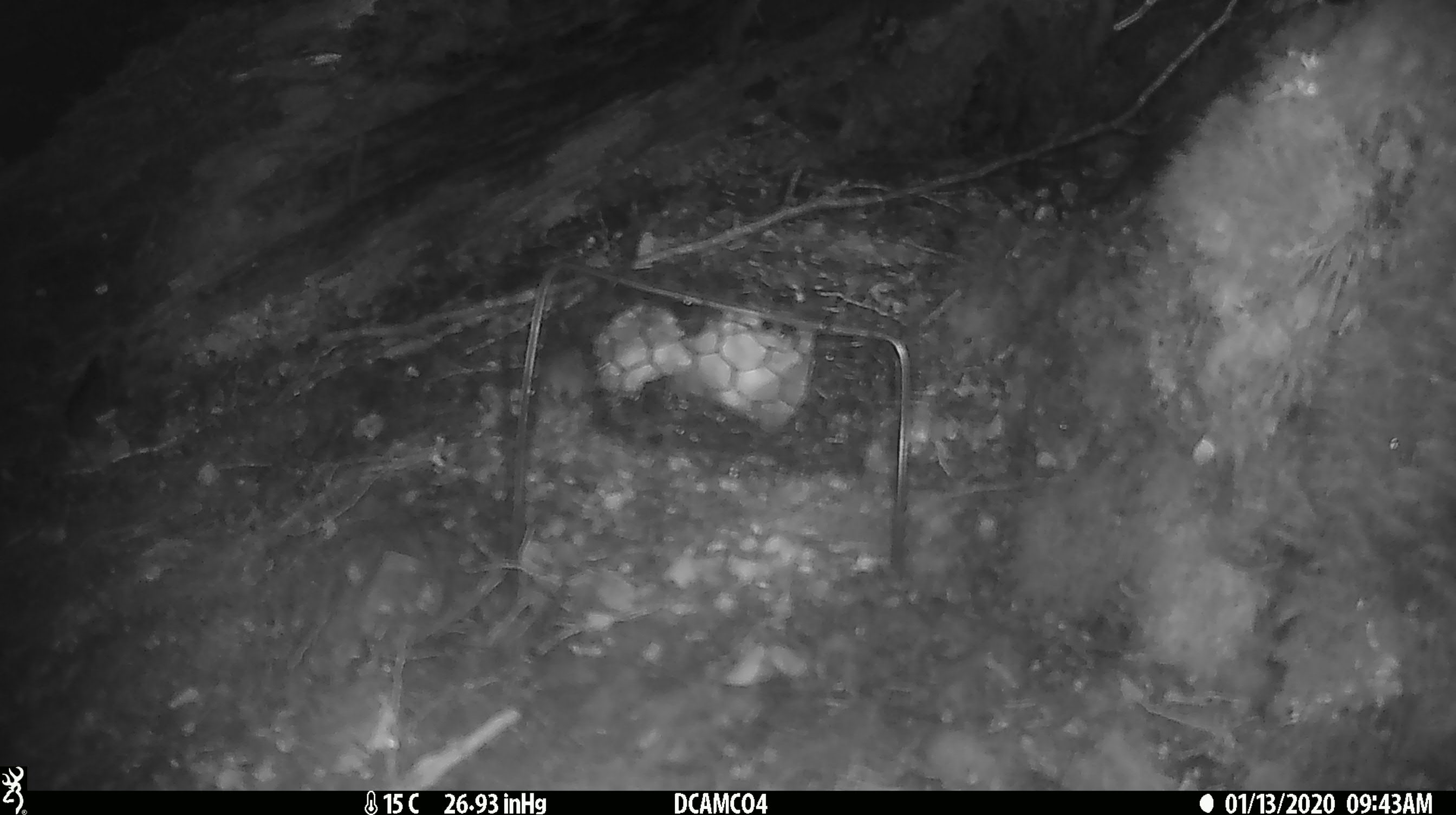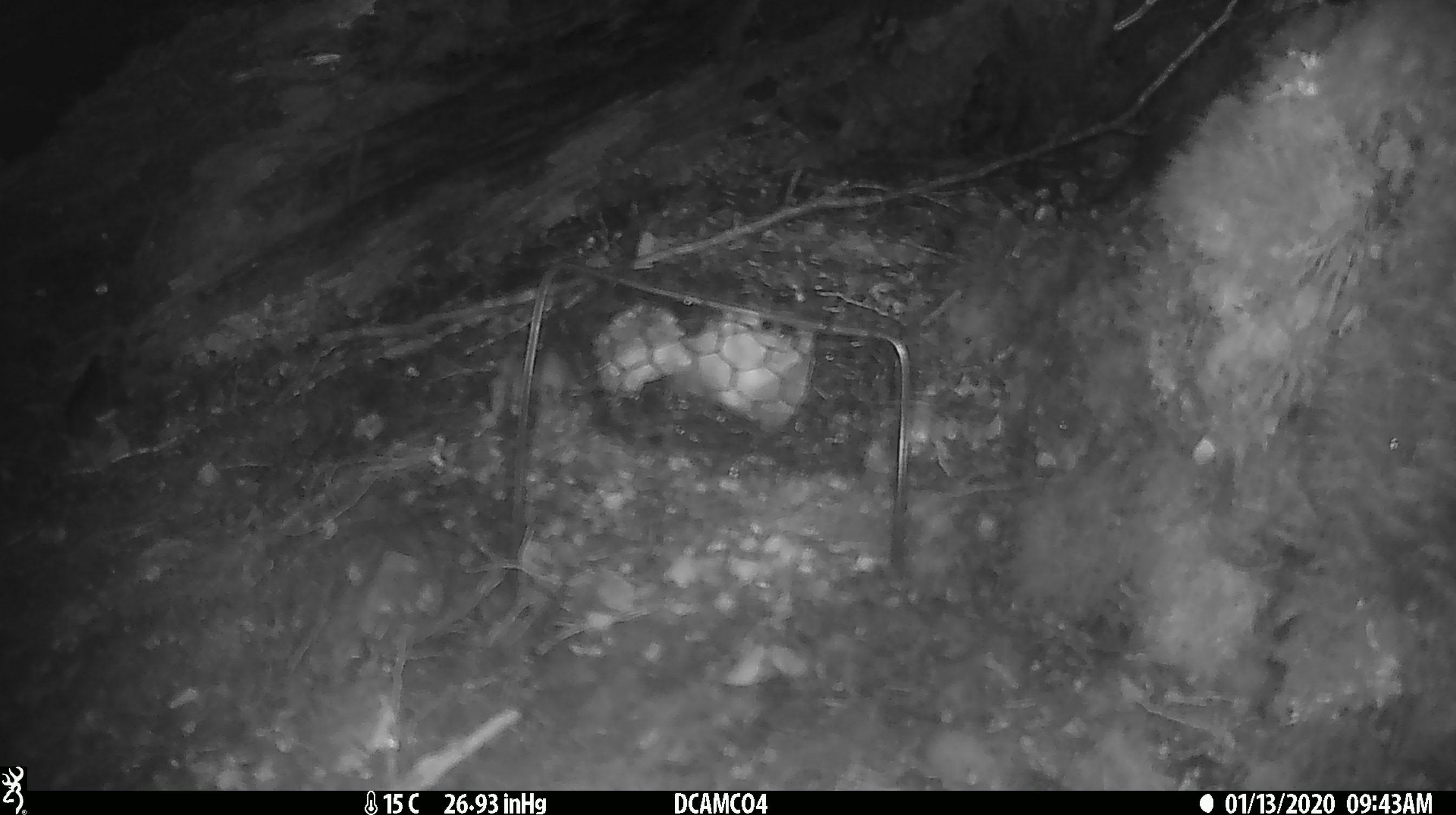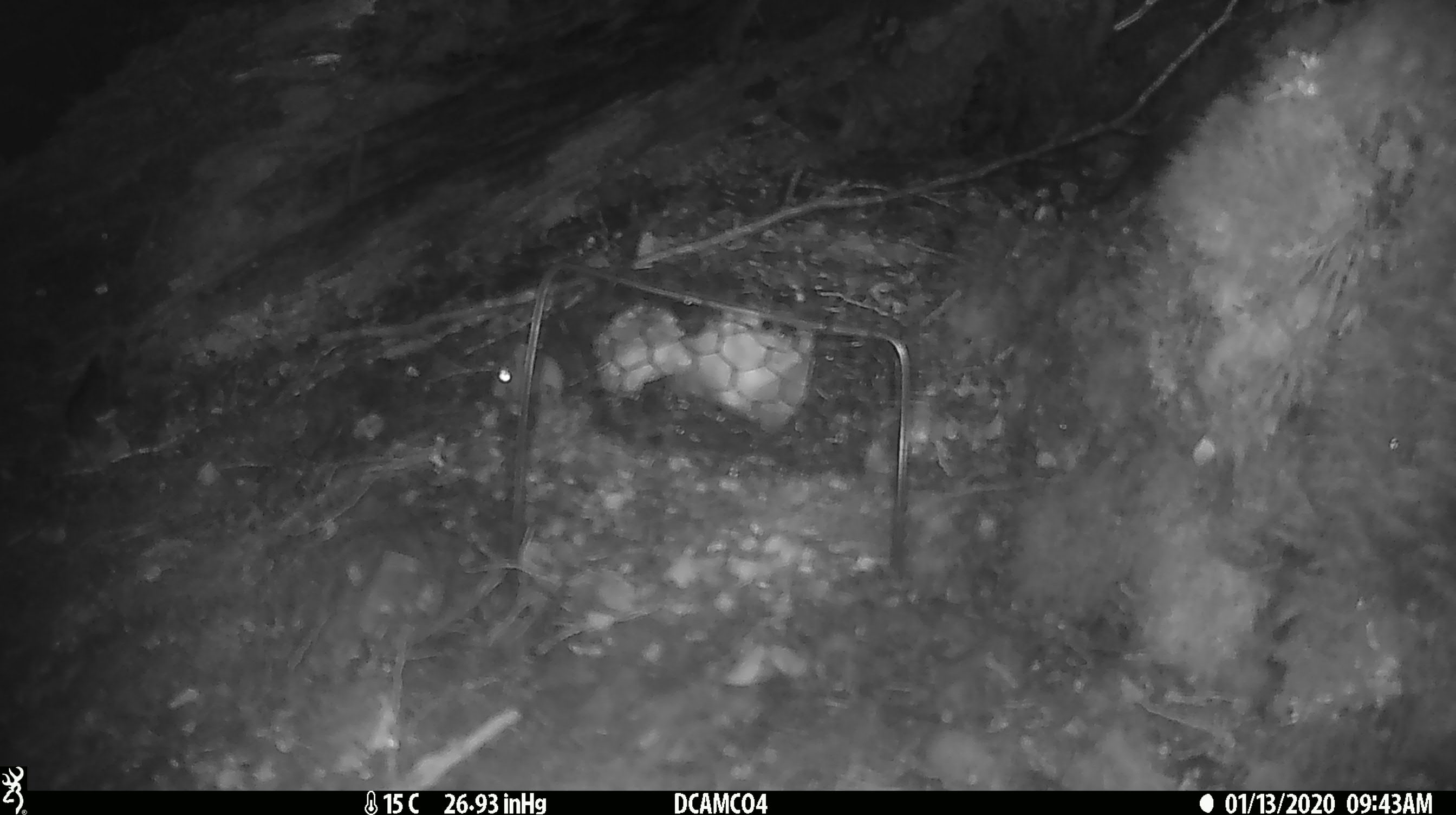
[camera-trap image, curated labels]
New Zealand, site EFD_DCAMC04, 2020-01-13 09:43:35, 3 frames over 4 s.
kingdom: Animalia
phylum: Chordata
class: Mammalia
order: Rodentia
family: Muridae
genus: Mus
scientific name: Mus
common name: mouse